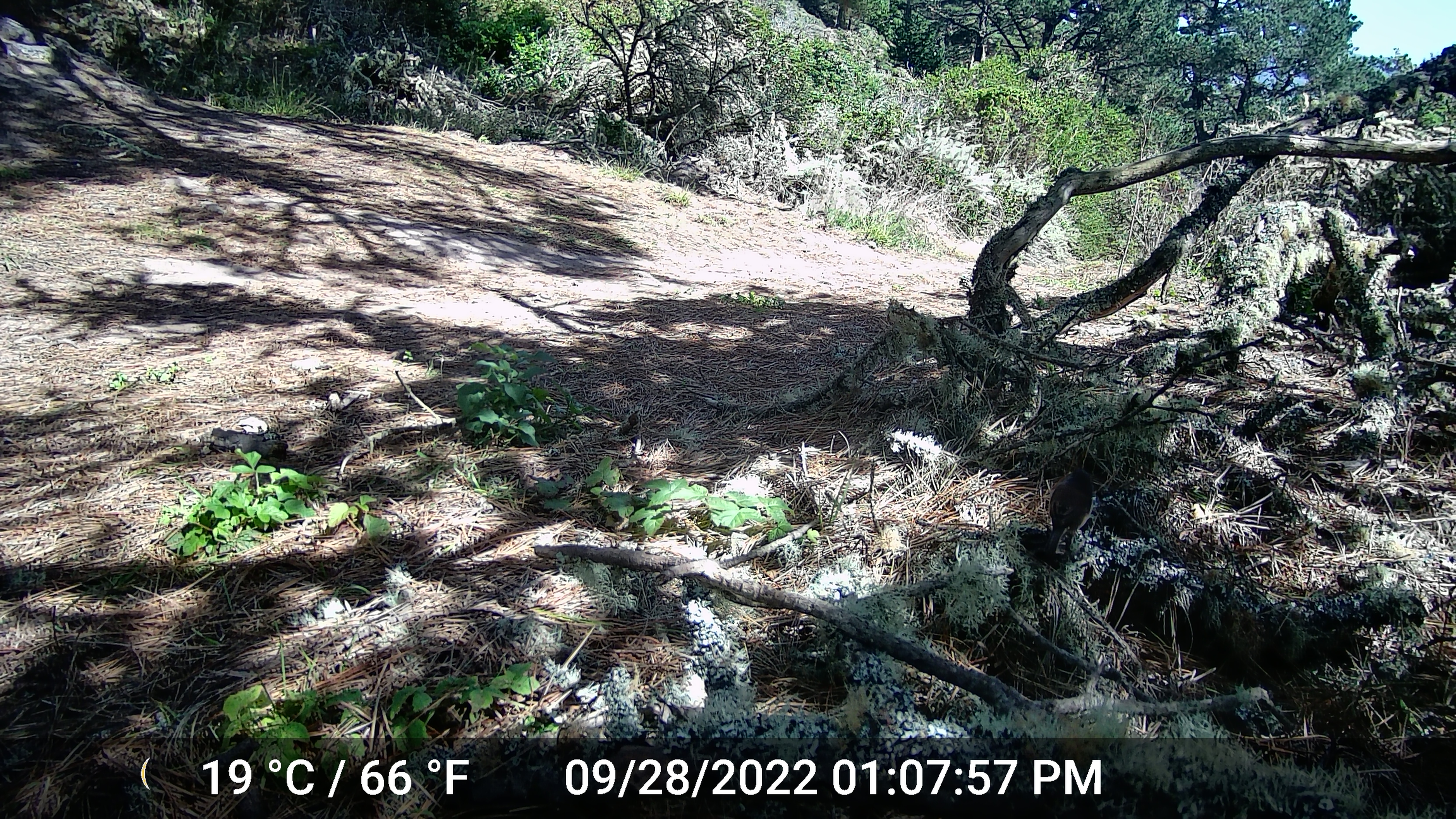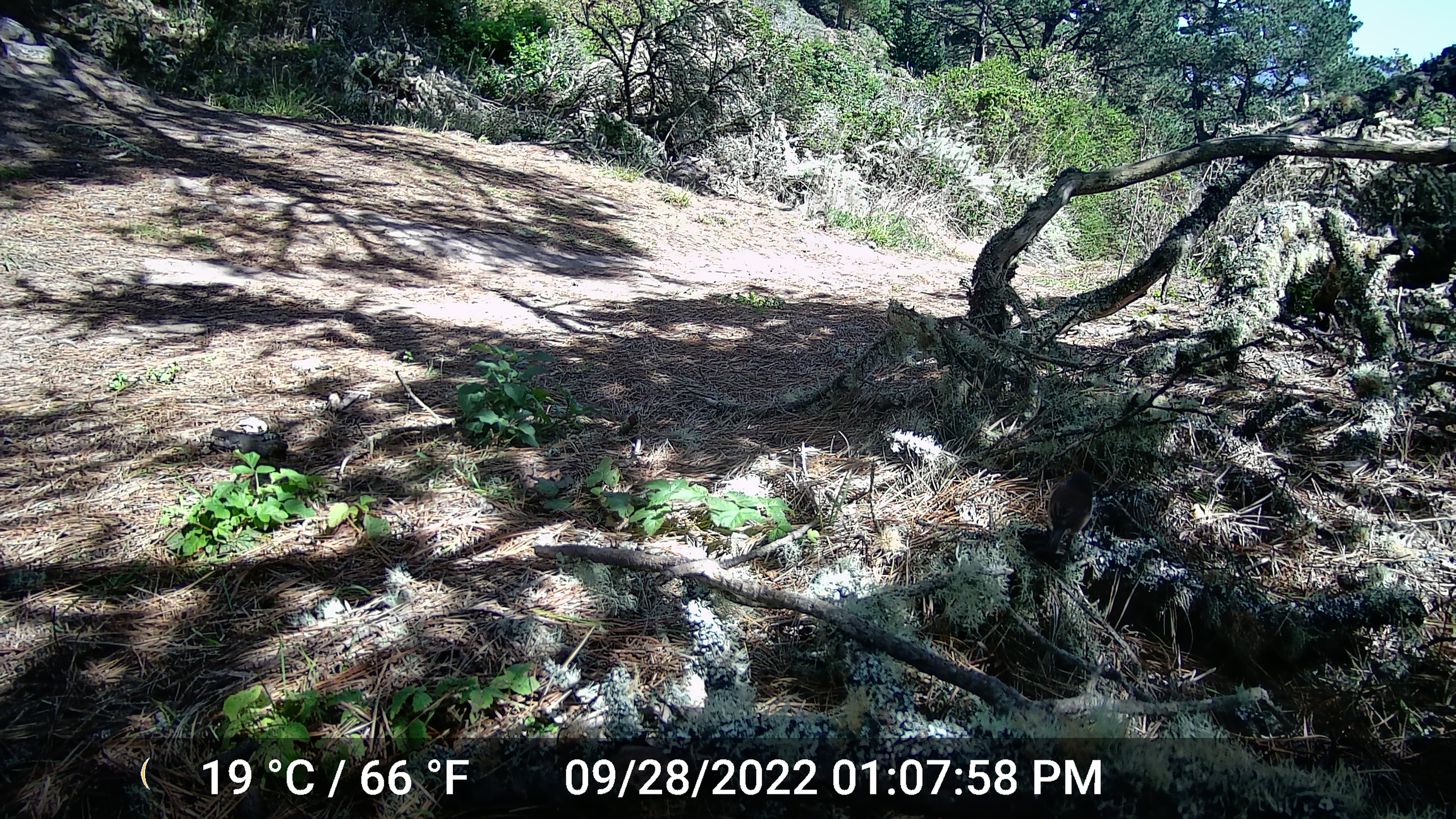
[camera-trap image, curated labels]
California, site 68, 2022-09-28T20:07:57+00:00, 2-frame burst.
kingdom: Animalia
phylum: Chordata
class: Aves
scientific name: Aves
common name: bird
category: unknown bird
Unknown bird (bird) (Aves).